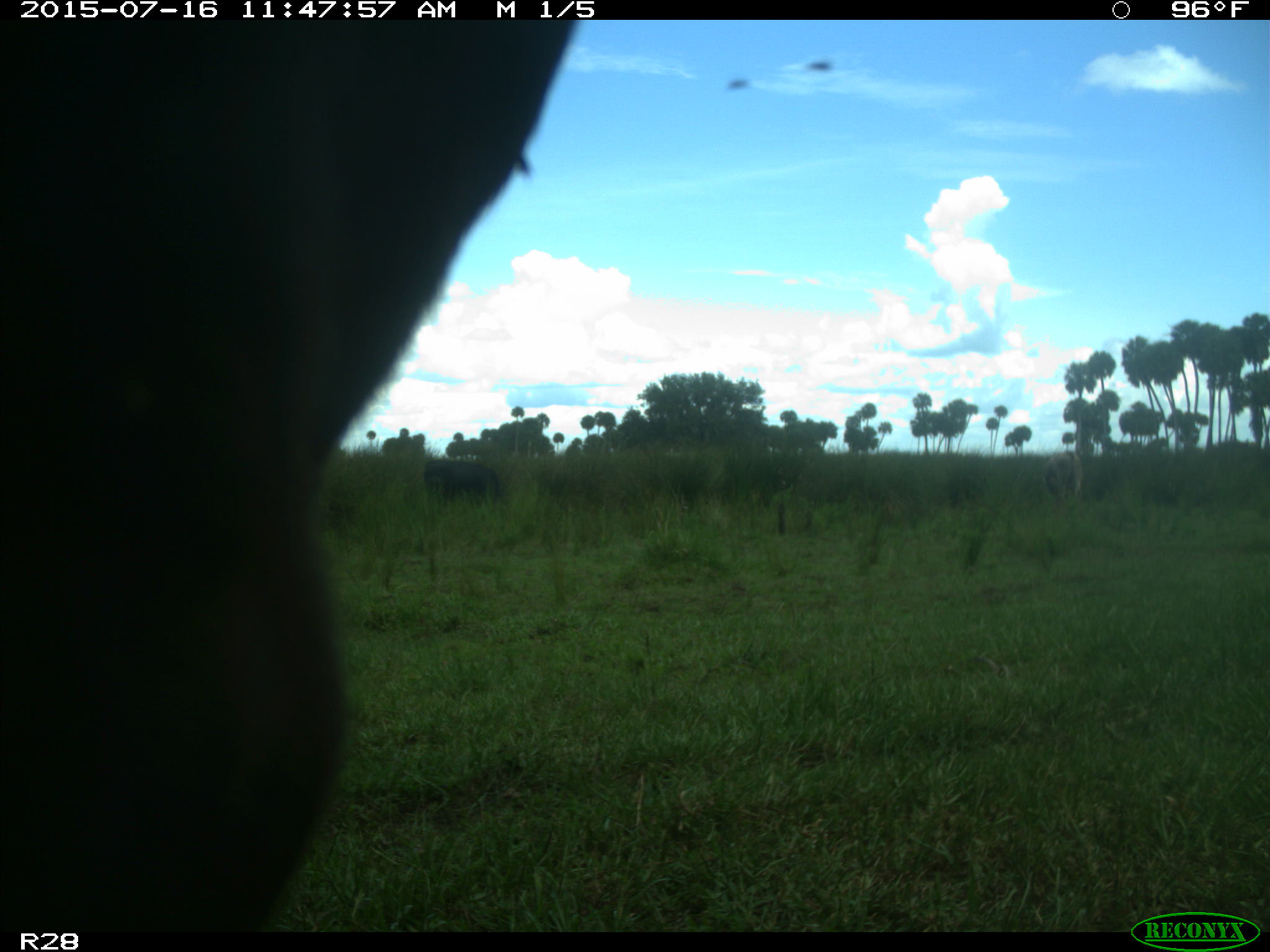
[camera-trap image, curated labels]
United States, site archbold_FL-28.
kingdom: Animalia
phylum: Chordata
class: Mammalia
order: Artiodactyla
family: Bovidae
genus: Bos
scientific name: Bos taurus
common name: domestic cow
Bos taurus (domestic cow).